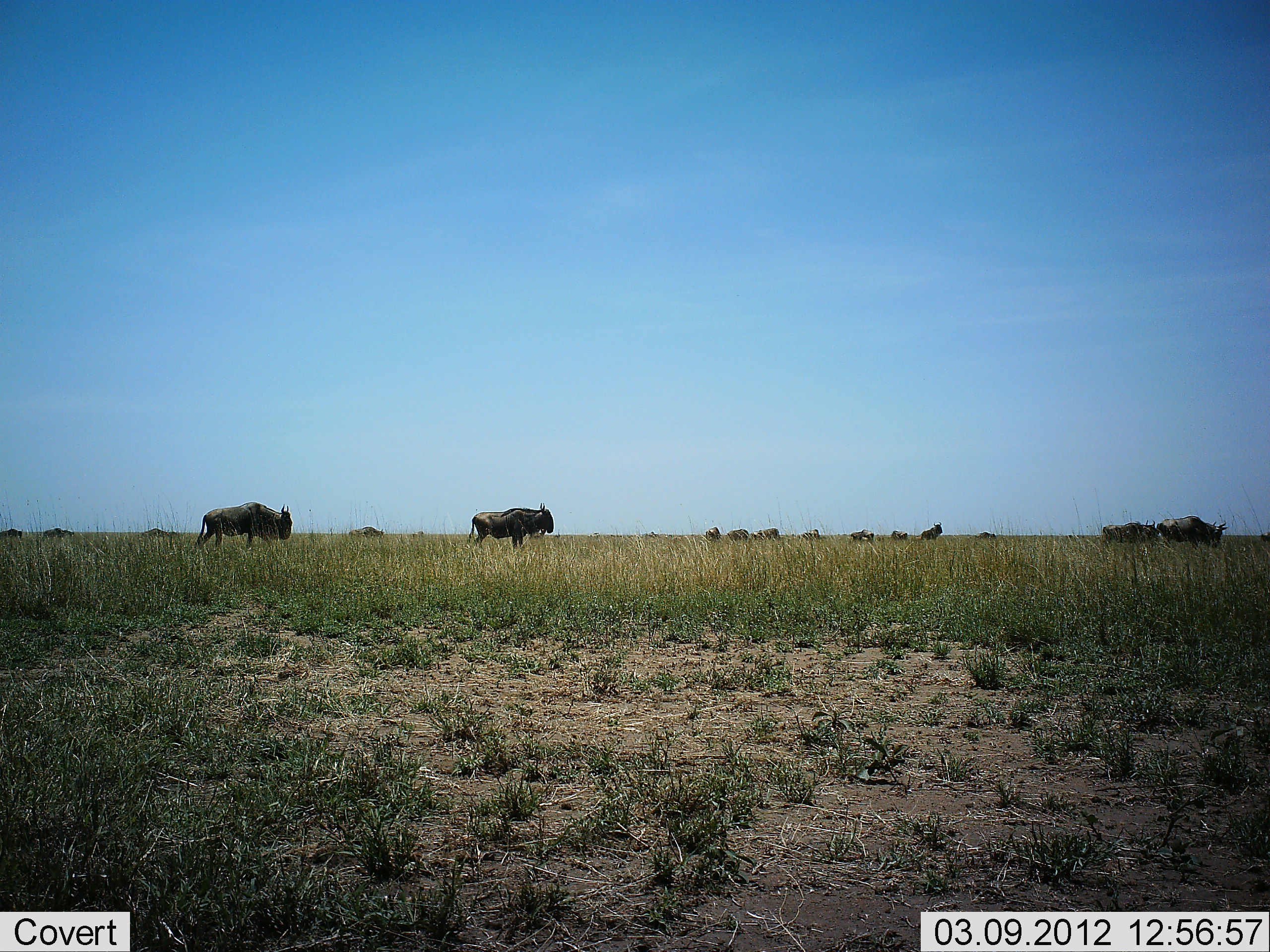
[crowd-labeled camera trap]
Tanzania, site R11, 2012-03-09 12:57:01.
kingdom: Animalia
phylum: Chordata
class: Mammalia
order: Artiodactyla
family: Bovidae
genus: Connochaetes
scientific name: Connochaetes taurinus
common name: blue wildebeest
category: wildebeest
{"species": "wildebeest (blue wildebeest) (Connochaetes taurinus)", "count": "11-50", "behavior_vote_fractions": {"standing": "67%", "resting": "0%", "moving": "63%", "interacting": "0%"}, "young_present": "0%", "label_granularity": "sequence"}